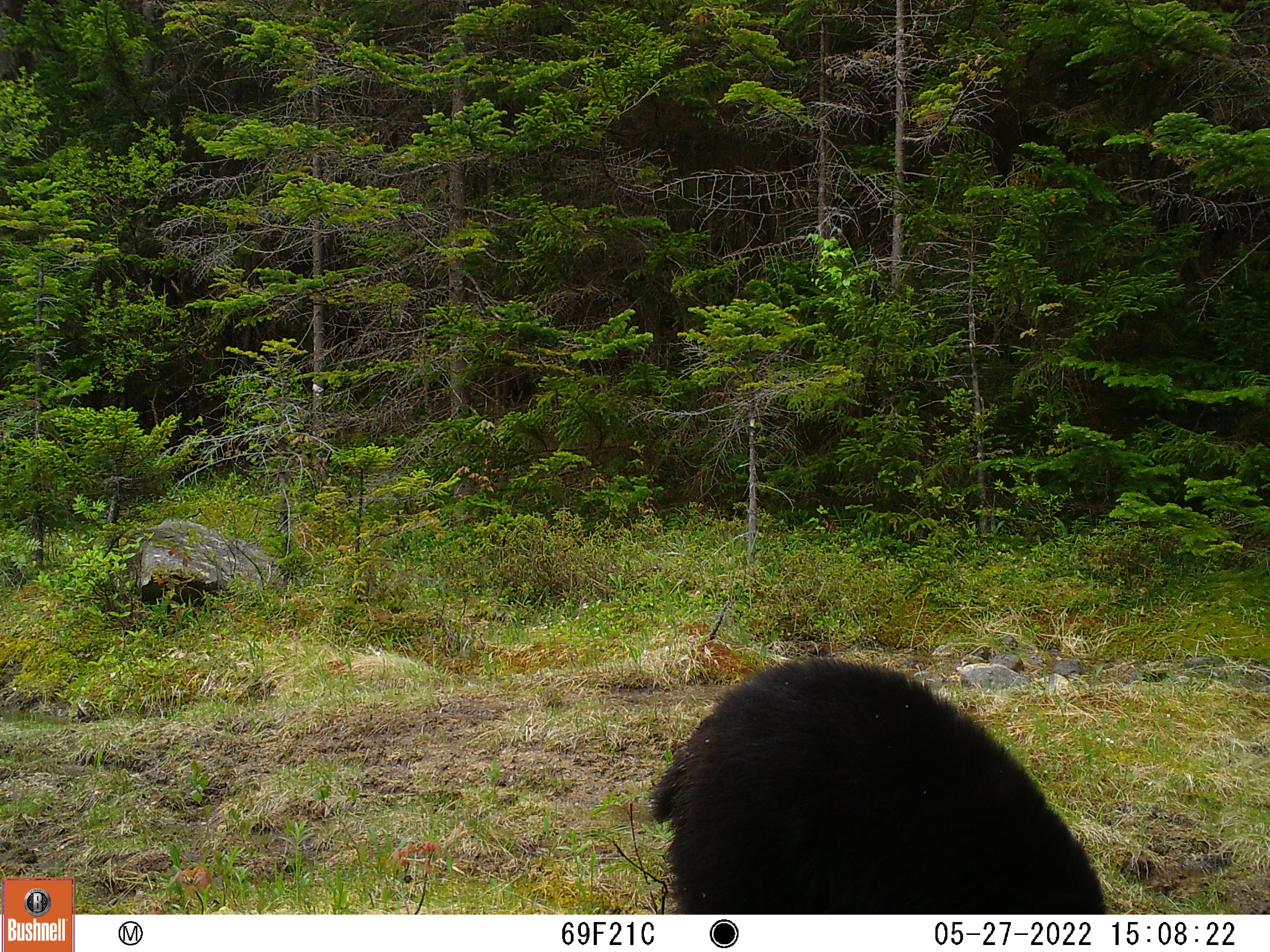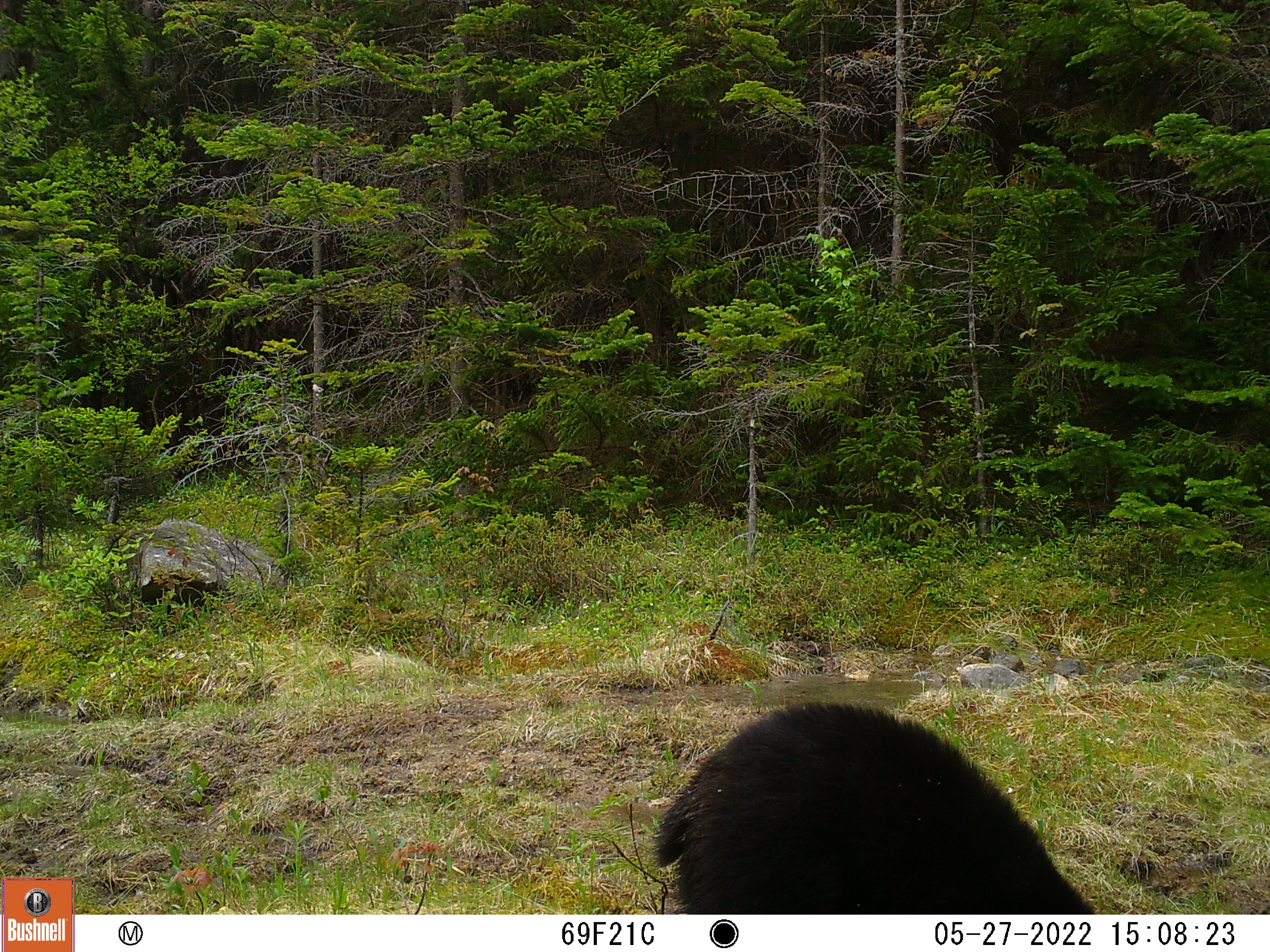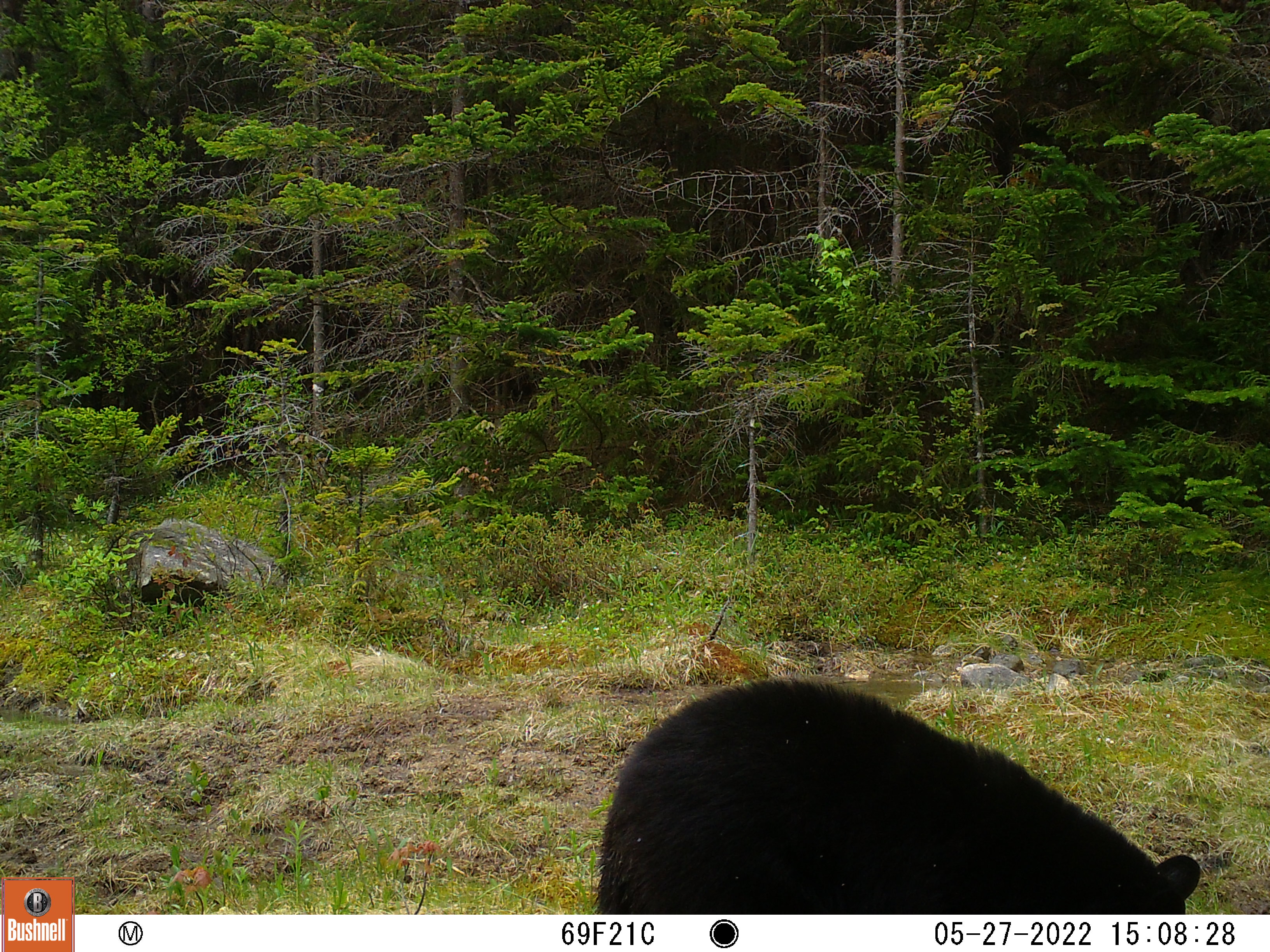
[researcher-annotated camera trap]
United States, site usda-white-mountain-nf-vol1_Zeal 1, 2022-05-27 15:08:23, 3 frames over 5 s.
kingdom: Animalia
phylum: Chordata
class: Mammalia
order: Carnivora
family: Ursidae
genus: Ursus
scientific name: Ursus americanus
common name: black bear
Black bear (Ursus americanus).